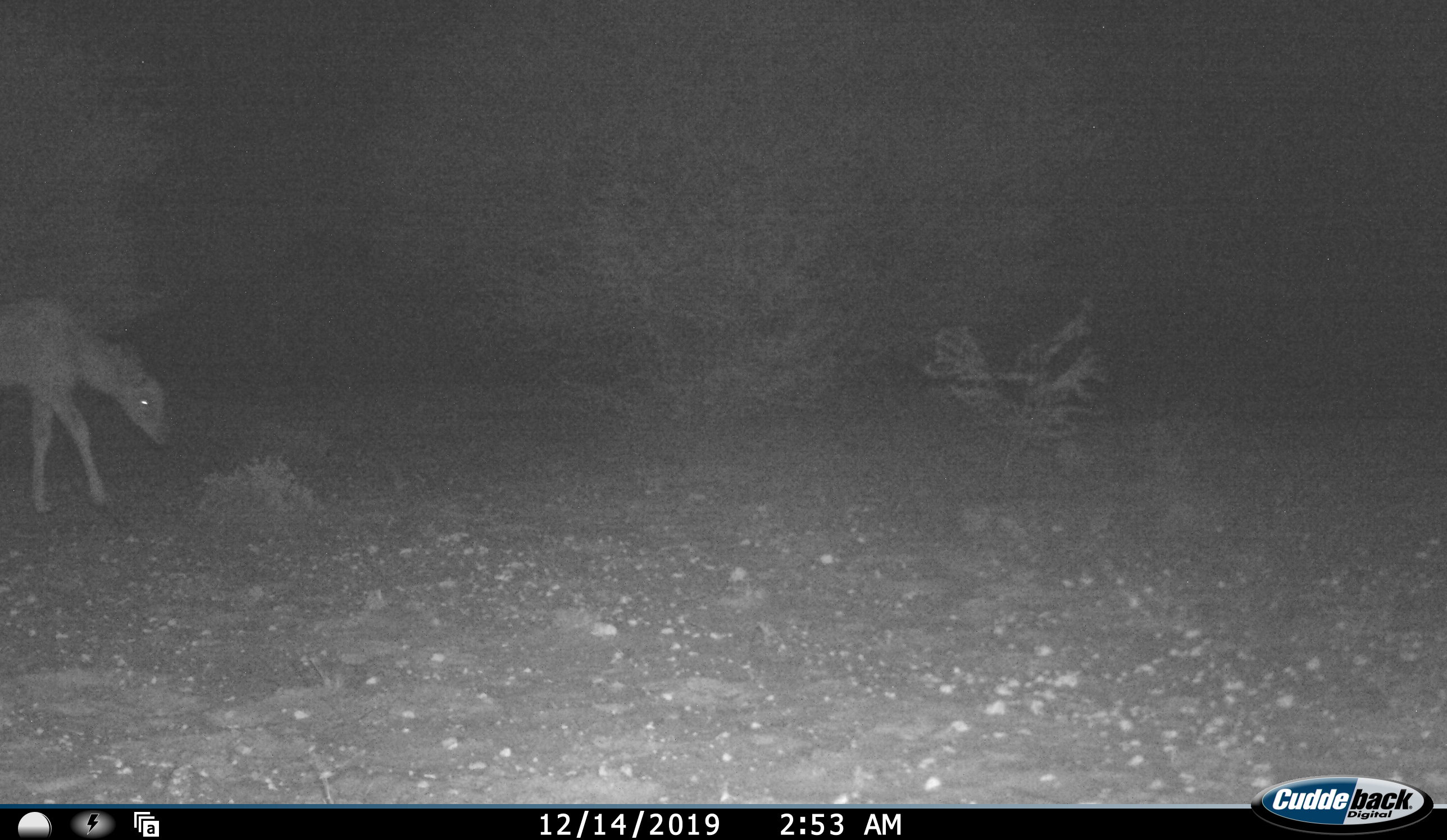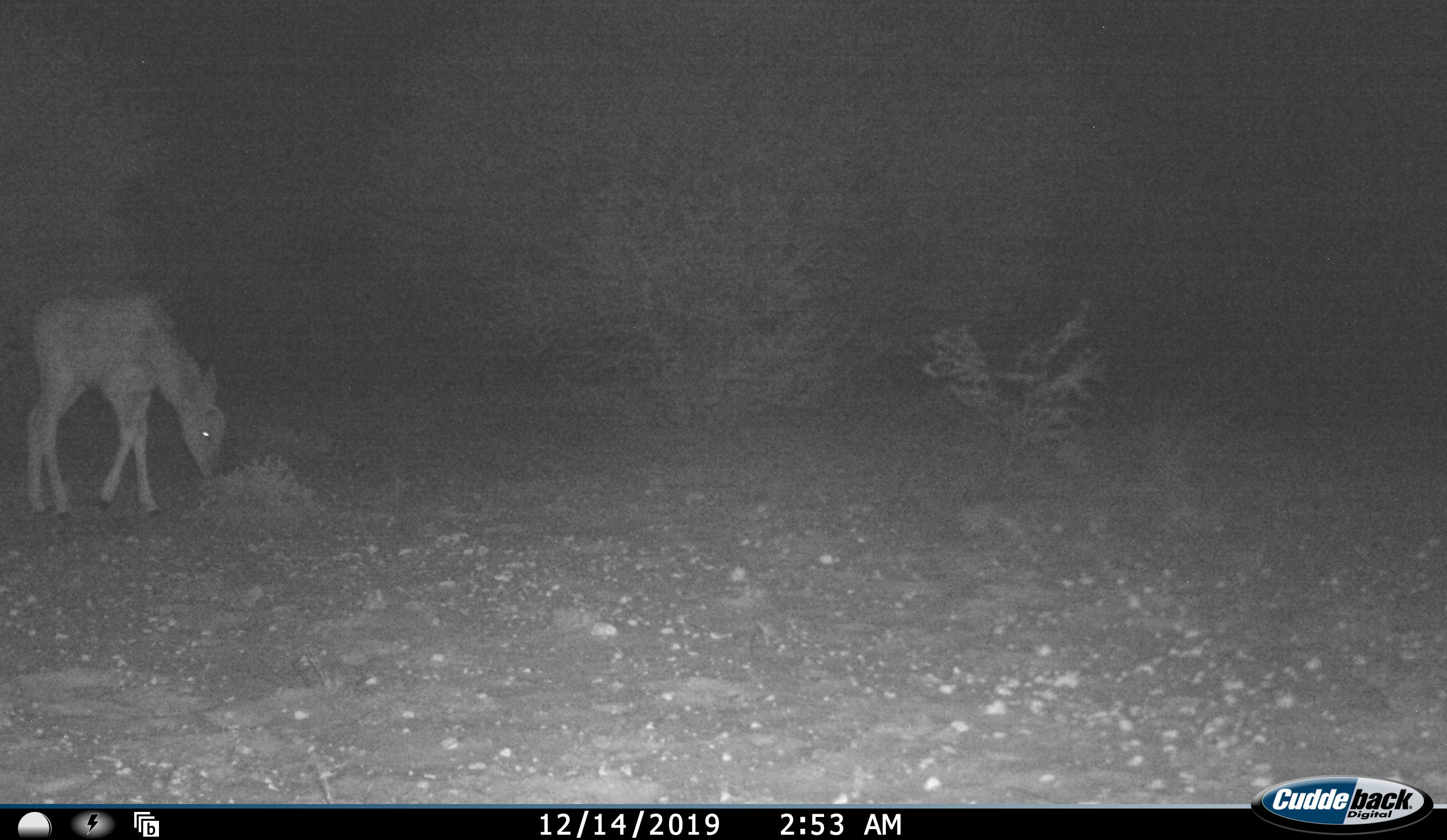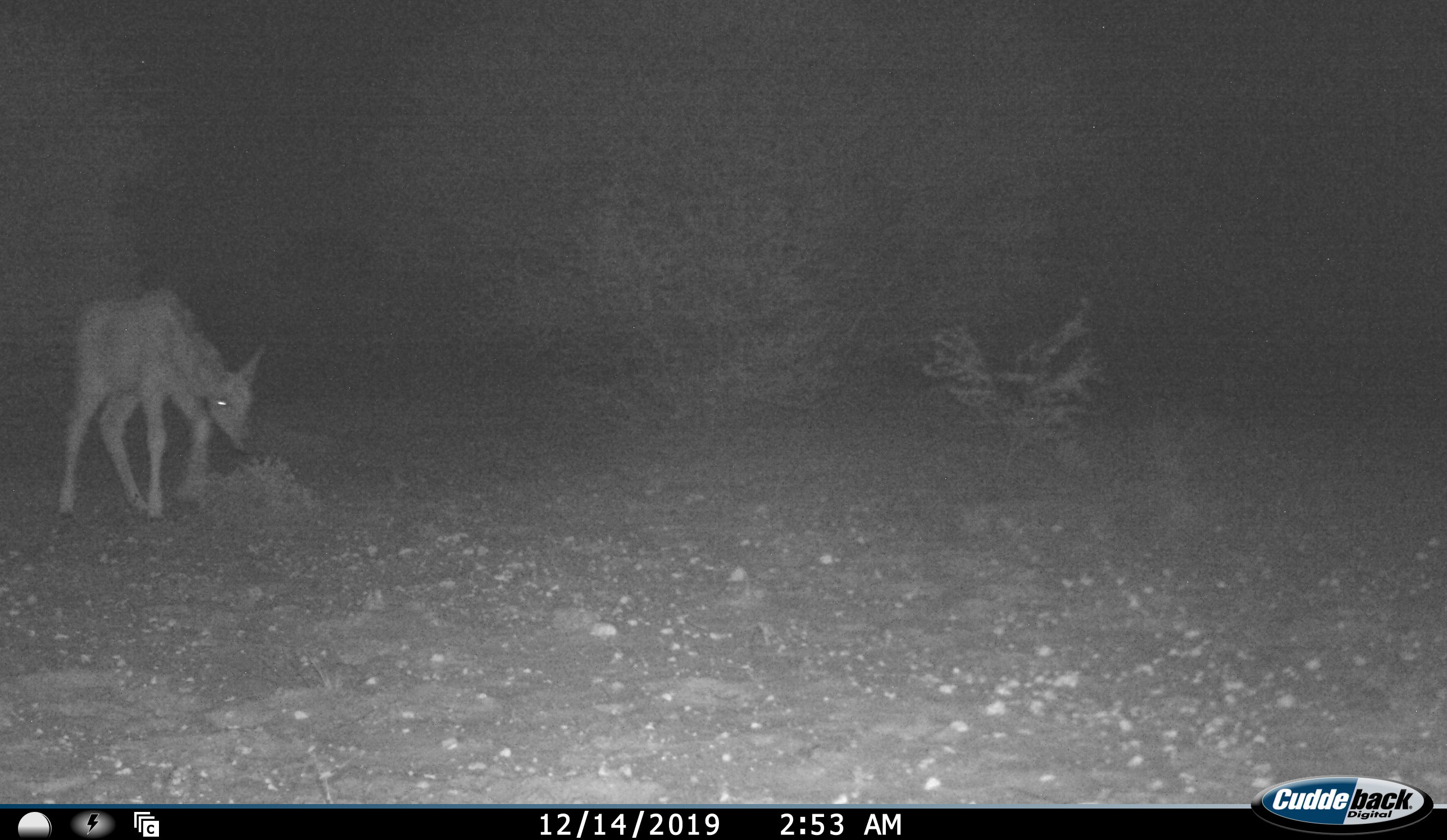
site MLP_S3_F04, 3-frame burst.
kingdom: Animalia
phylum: Chordata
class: Mammalia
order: Artiodactyla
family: Bovidae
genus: Aepyceros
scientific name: Aepyceros melampus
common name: impala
Impala (Aepyceros melampus), count 1. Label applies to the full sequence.